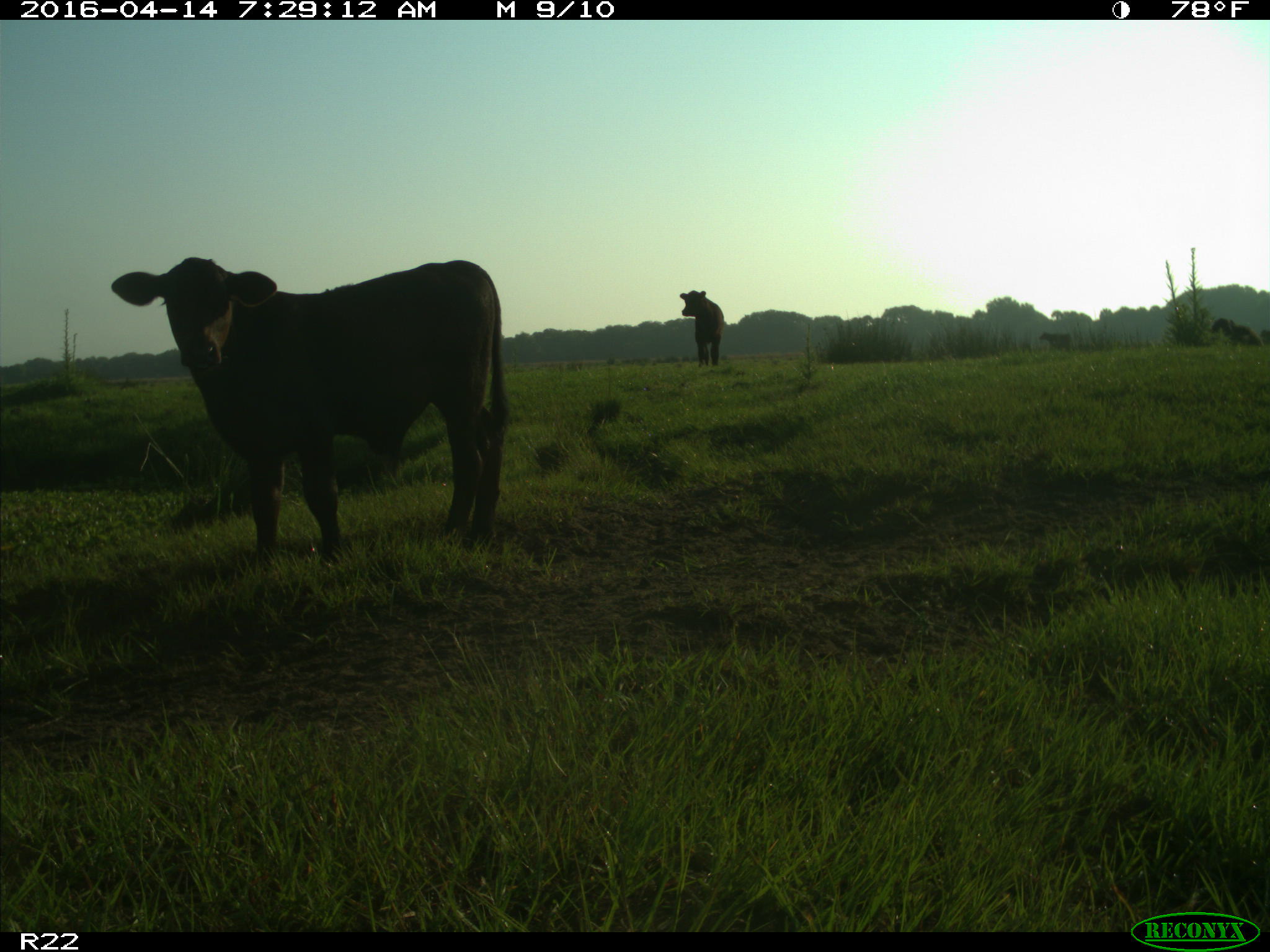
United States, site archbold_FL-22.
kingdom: Animalia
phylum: Chordata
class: Mammalia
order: Artiodactyla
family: Bovidae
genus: Bos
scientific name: Bos taurus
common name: domestic cow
Bos taurus (domestic cow).